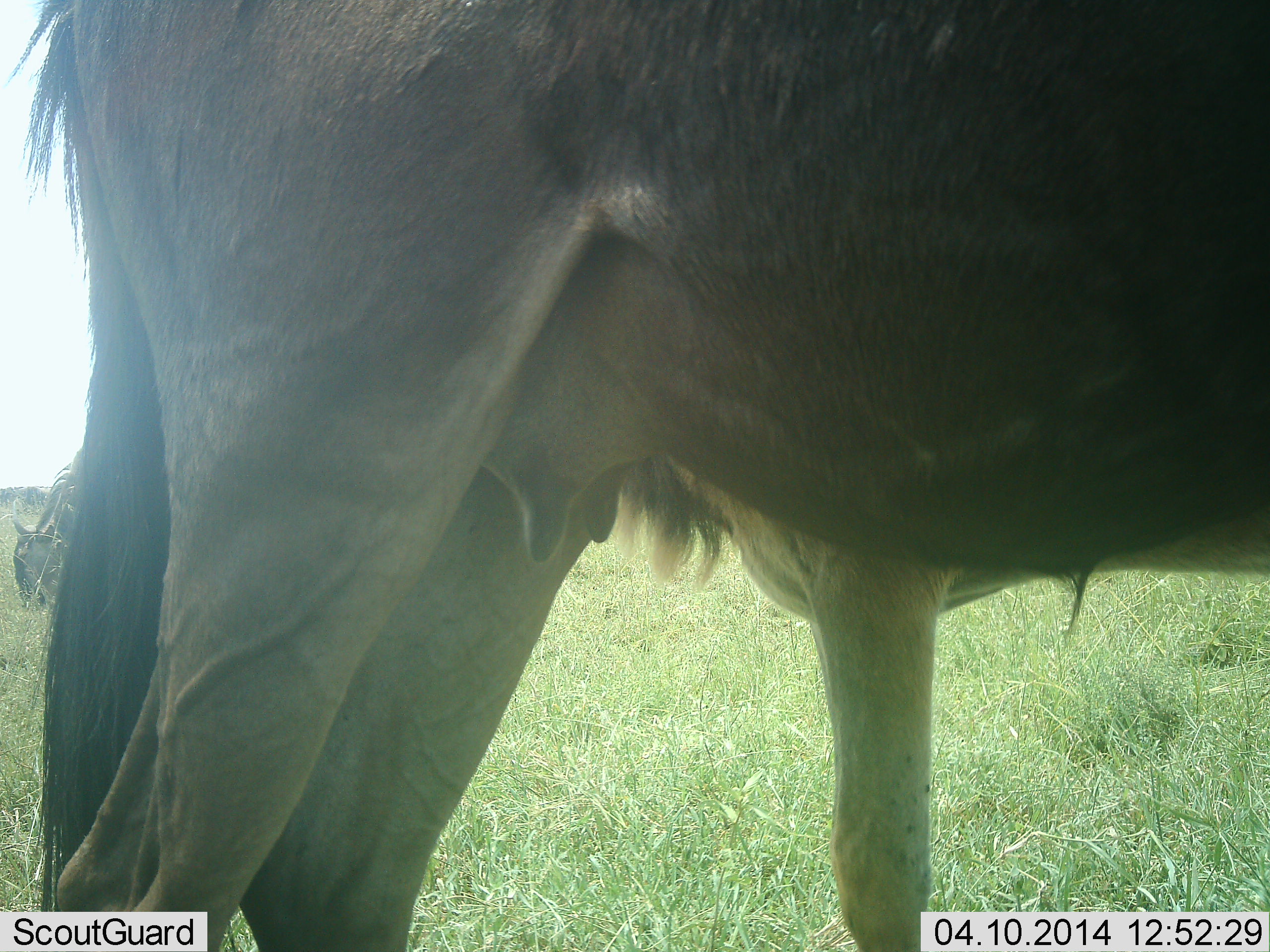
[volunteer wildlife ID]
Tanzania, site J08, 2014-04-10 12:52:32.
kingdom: Animalia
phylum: Chordata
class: Mammalia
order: Artiodactyla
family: Bovidae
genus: Connochaetes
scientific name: Connochaetes taurinus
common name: blue wildebeest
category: wildebeest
Wildebeest (blue wildebeest) (Connochaetes taurinus), count 2. Behavior (volunteer vote fractions): standing 100%, resting 0%, moving 0%, interacting 0%. Young present (vote fraction): 20%. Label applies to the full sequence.